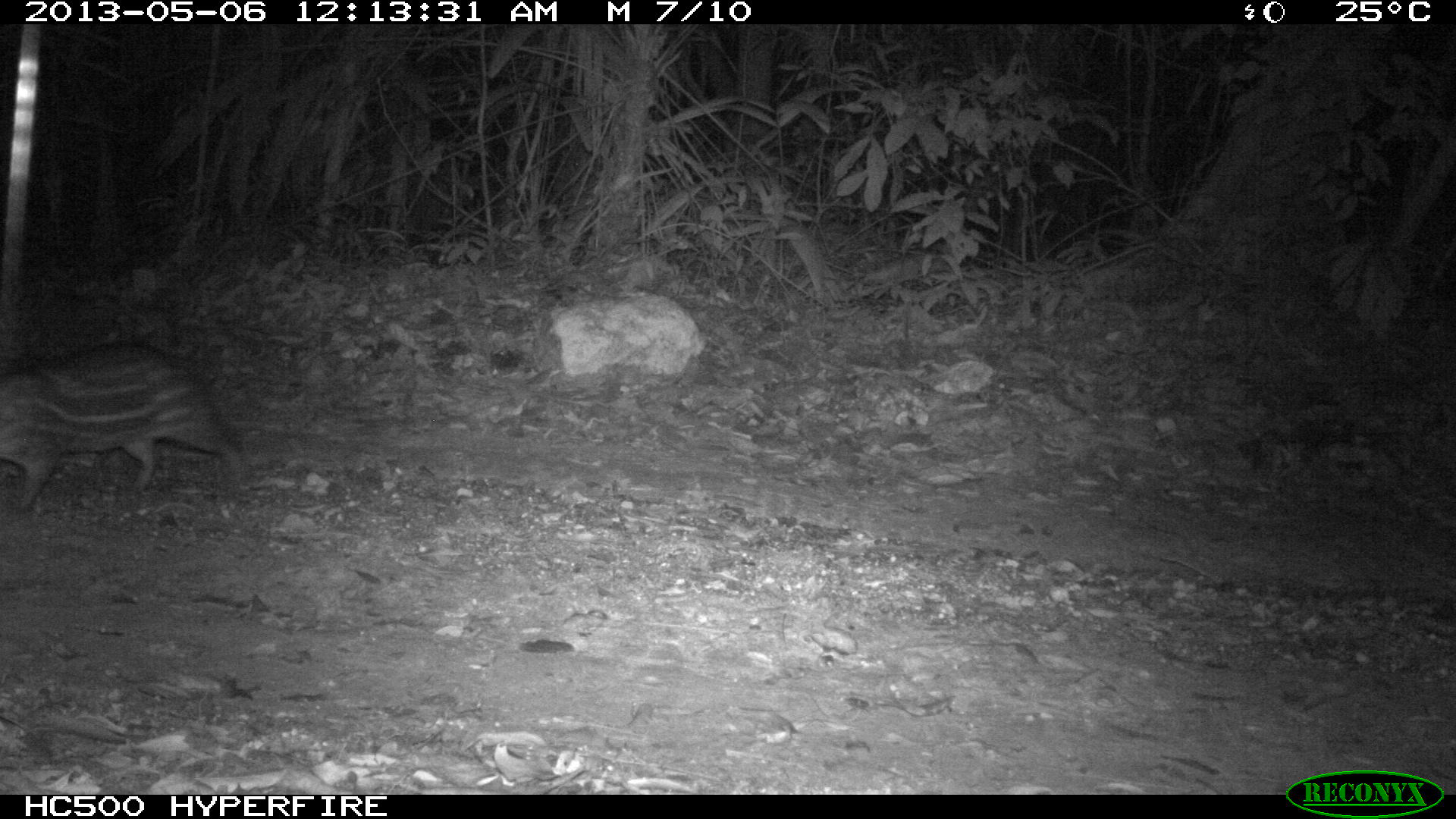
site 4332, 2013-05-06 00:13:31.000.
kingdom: Animalia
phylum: Chordata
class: Mammalia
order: Rodentia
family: Cuniculidae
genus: Cuniculus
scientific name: Cuniculus paca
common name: lowland paca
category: agouti paca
Agouti paca (lowland paca) (Cuniculus paca), count 1.